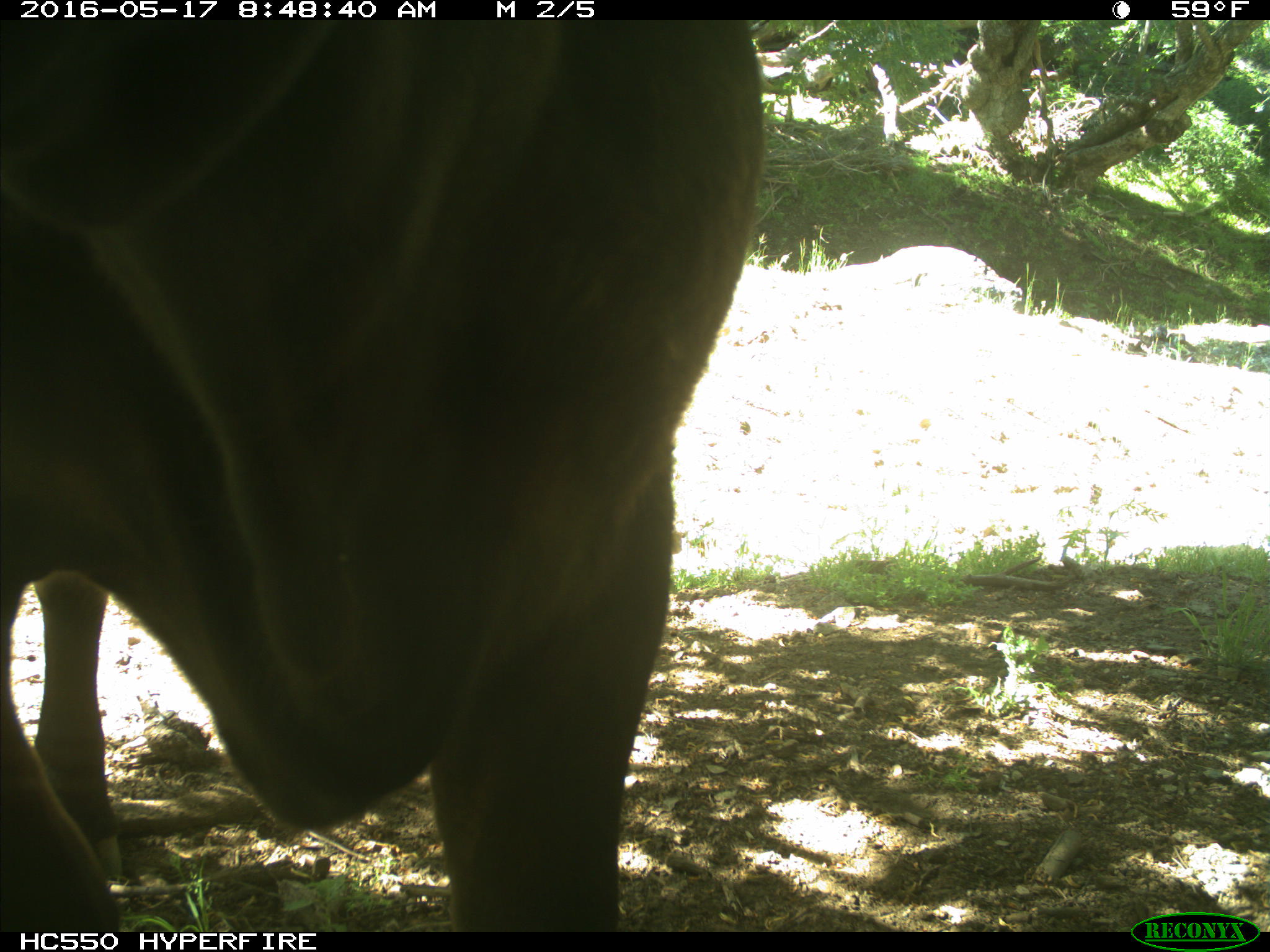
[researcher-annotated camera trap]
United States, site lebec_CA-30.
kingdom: Animalia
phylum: Chordata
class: Mammalia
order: Artiodactyla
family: Bovidae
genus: Bos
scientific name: Bos taurus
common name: domestic cow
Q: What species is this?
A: Bos taurus (domestic cow).